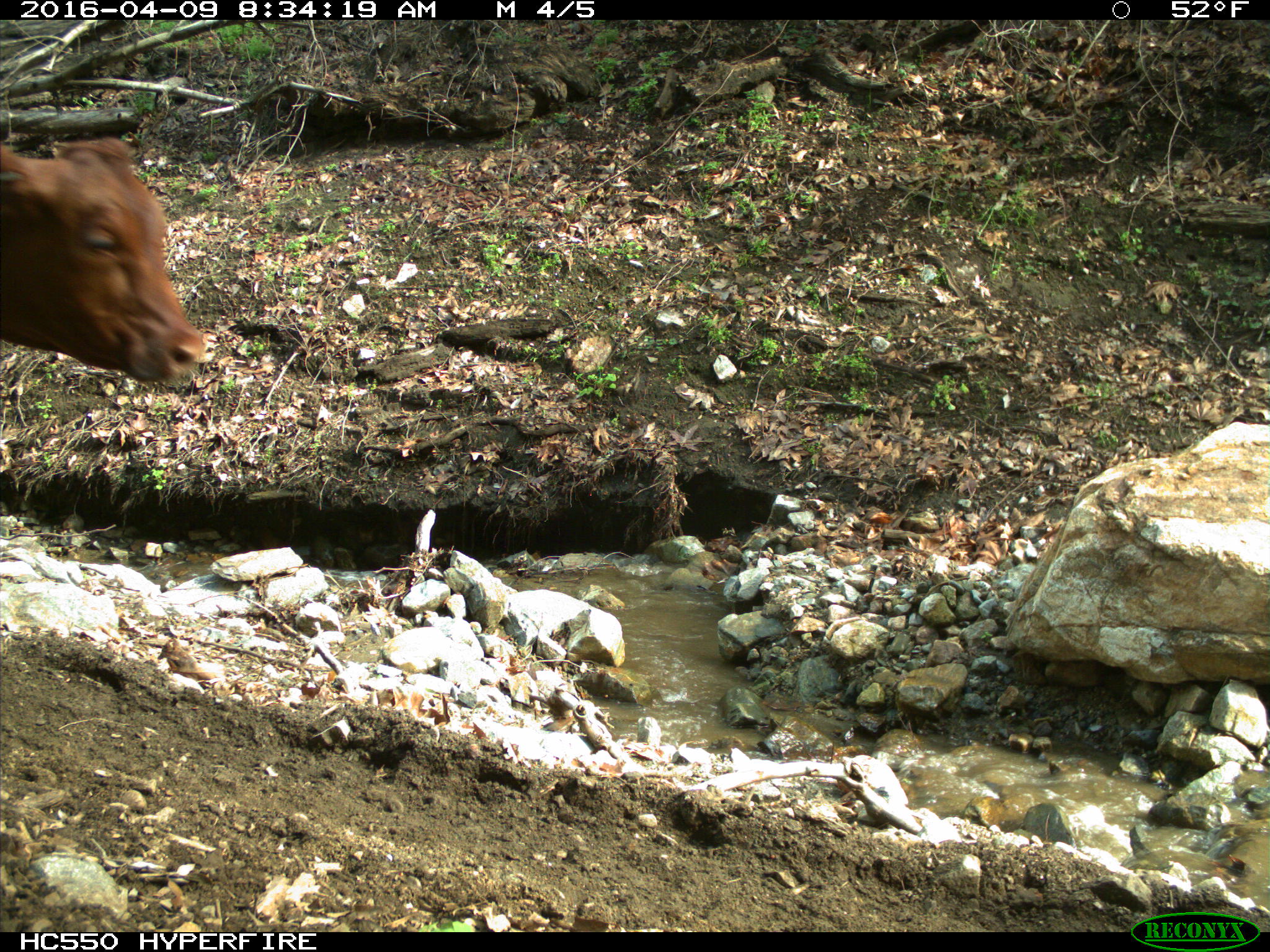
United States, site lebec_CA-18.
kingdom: Animalia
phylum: Chordata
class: Mammalia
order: Artiodactyla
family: Bovidae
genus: Bos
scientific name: Bos taurus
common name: domestic cow